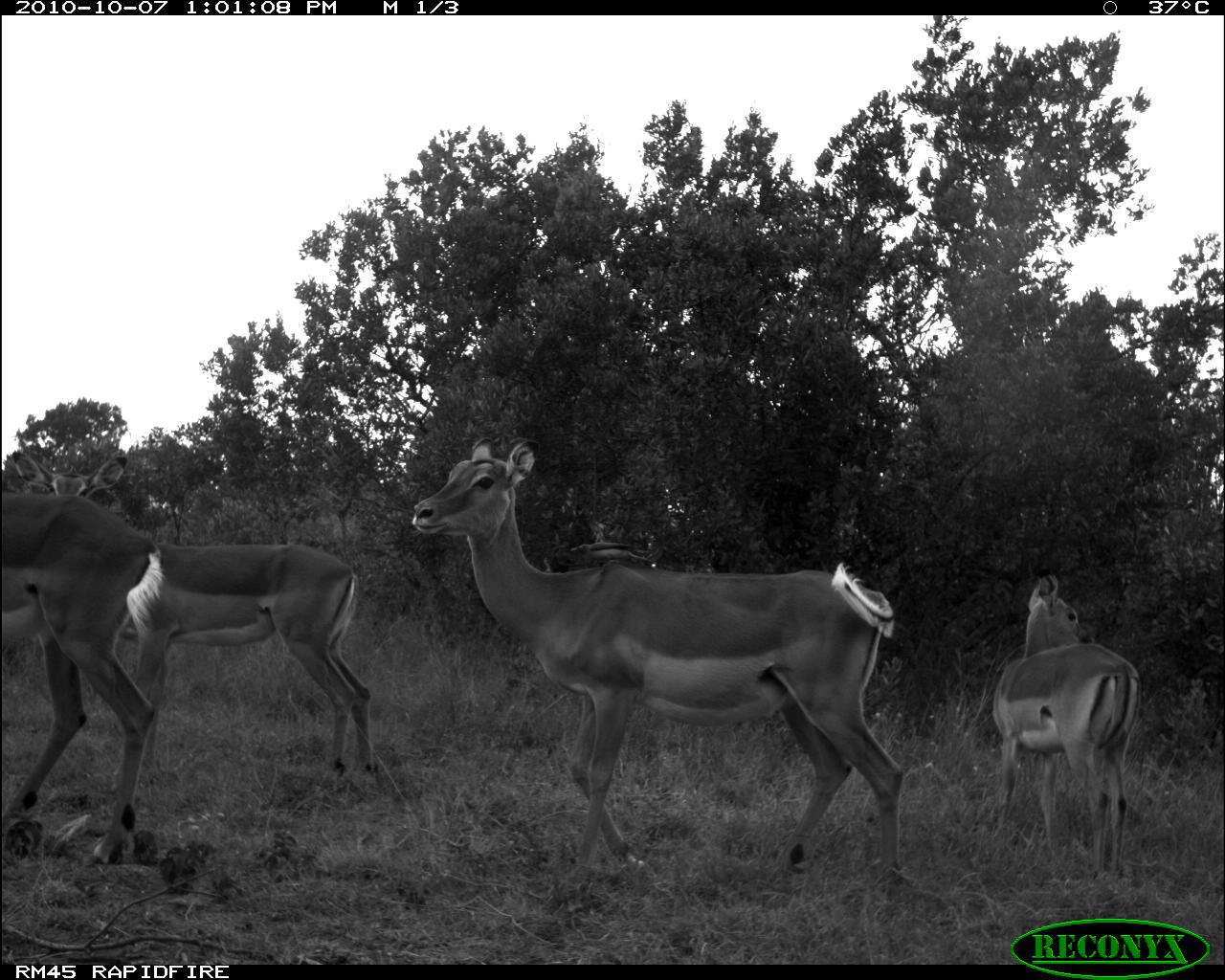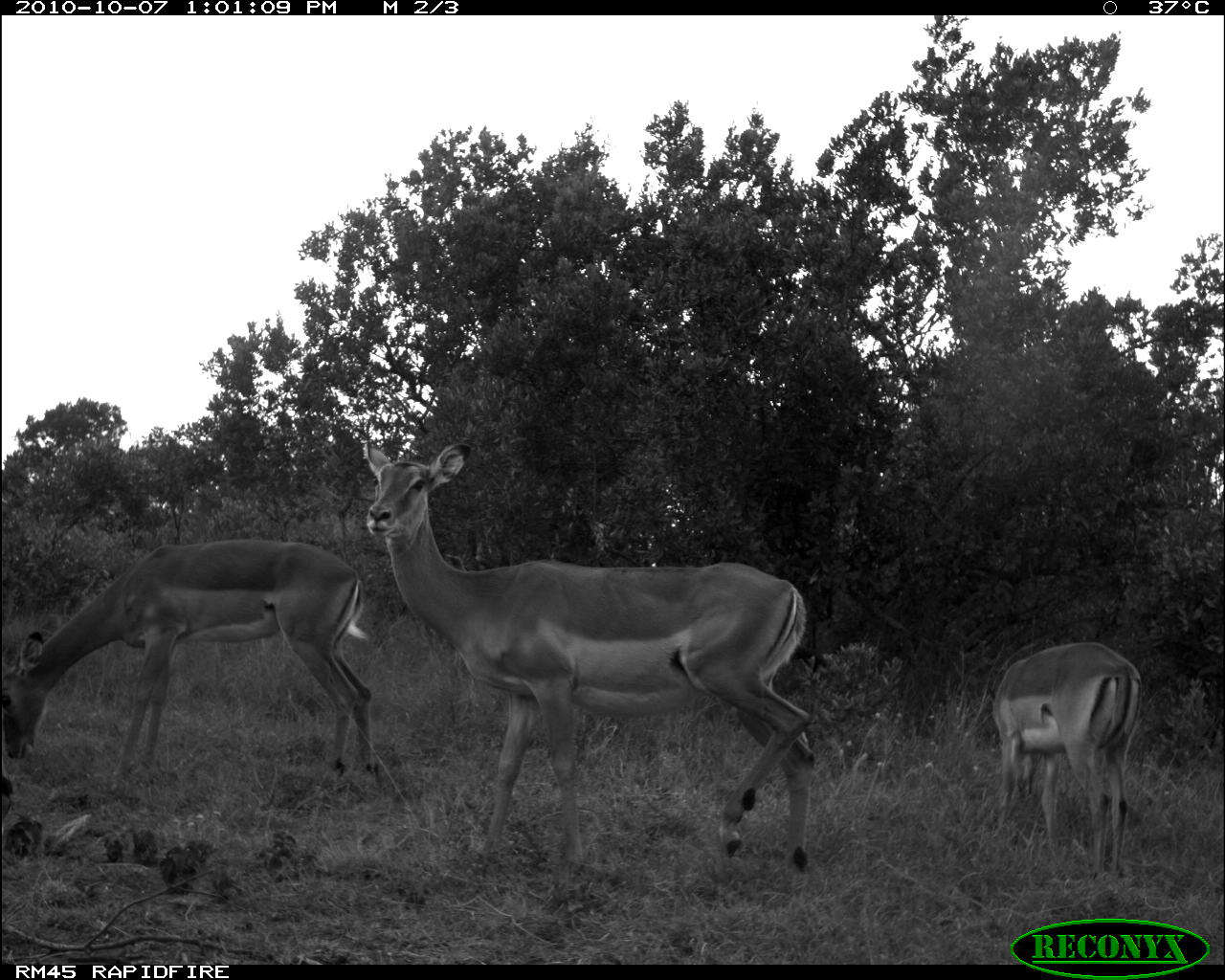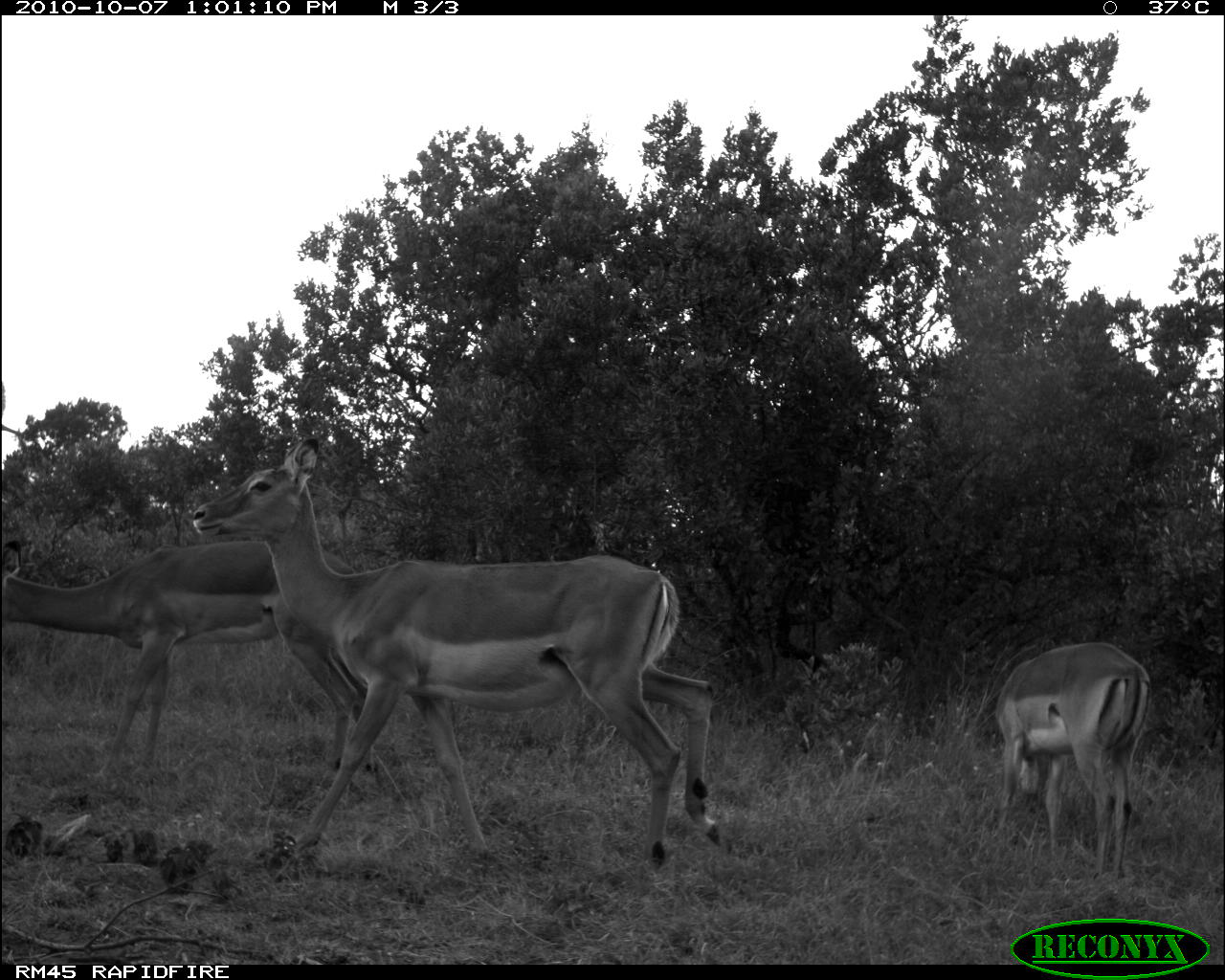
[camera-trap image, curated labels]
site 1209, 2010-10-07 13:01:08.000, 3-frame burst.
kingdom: Animalia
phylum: Chordata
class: Mammalia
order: Artiodactyla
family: Bovidae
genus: Aepyceros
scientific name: Aepyceros melampus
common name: impala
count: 4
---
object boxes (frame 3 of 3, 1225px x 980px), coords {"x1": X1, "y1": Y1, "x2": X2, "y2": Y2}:
aepyceros melampus: {"x1": 193, "y1": 435, "x2": 722, "y2": 892}; {"x1": 0, "y1": 536, "x2": 400, "y2": 804}; {"x1": 993, "y1": 640, "x2": 1151, "y2": 880}